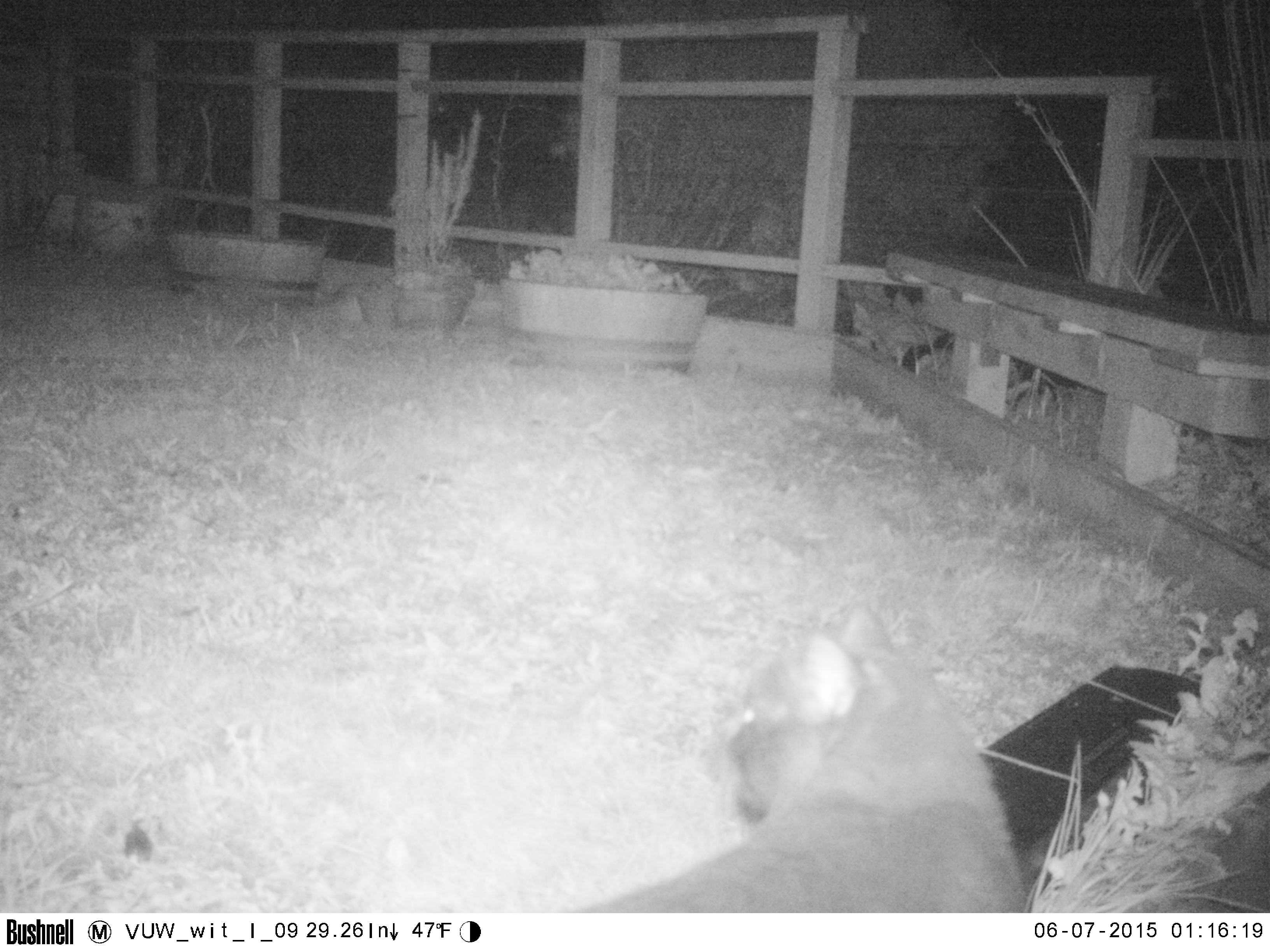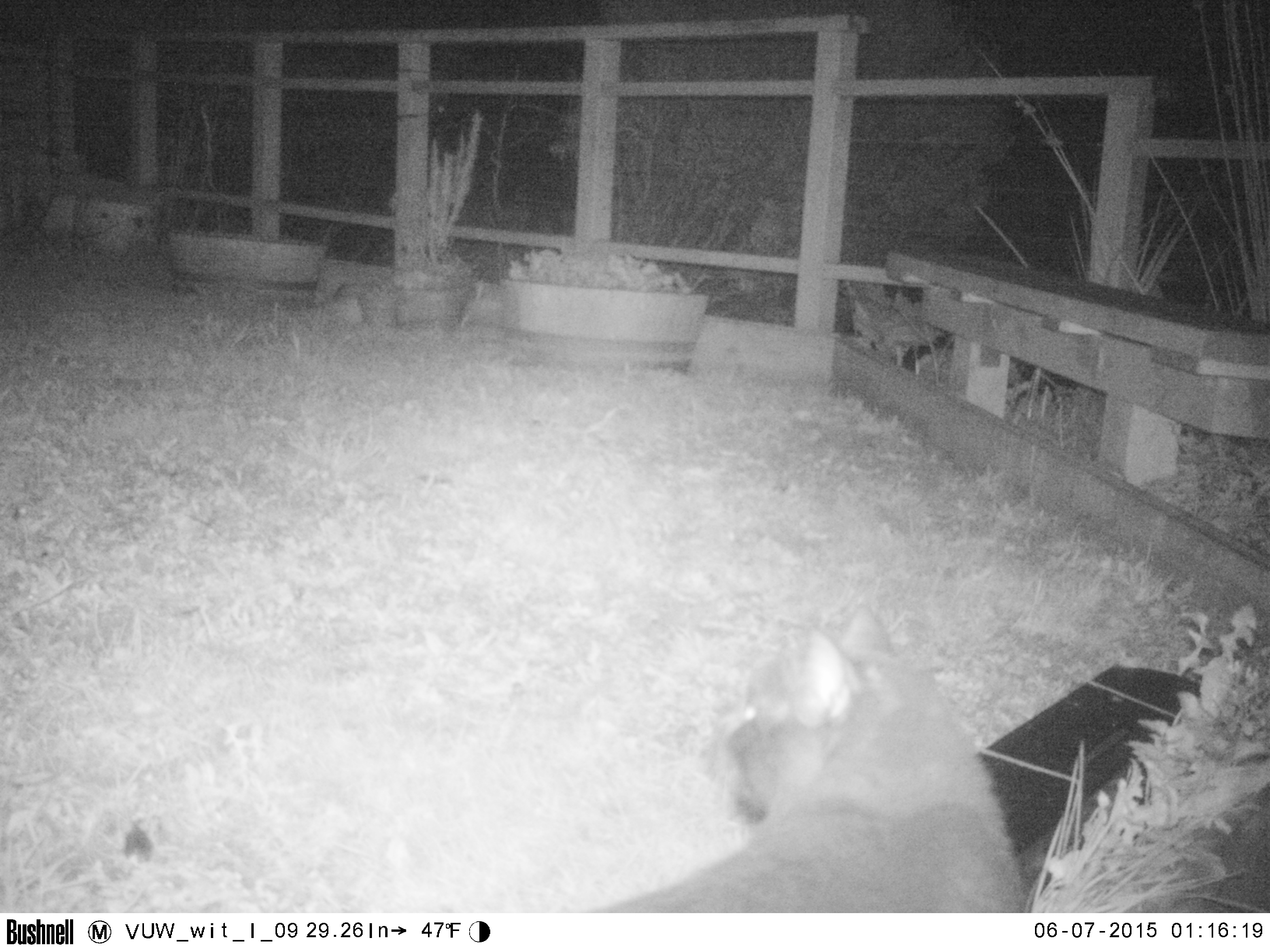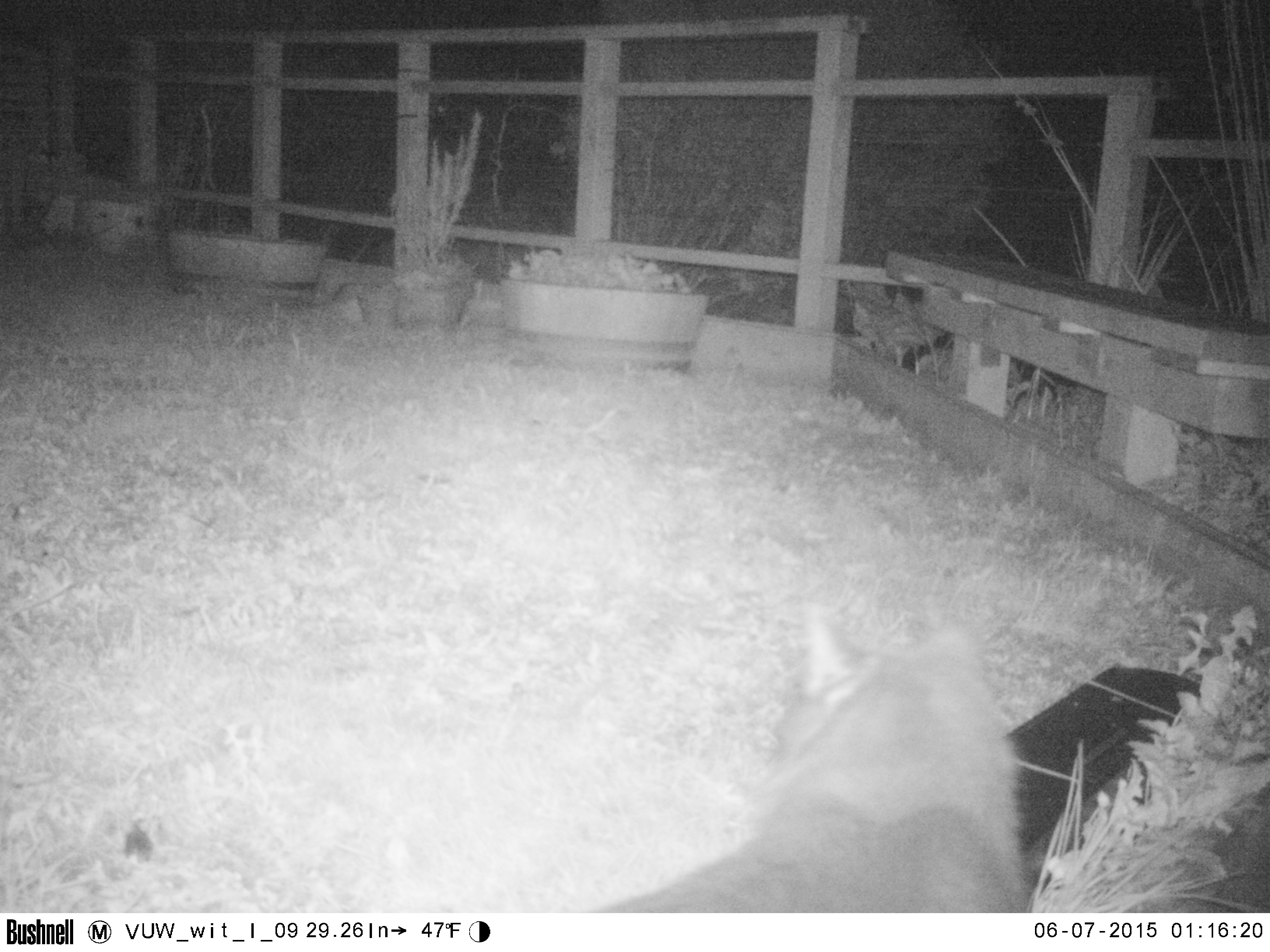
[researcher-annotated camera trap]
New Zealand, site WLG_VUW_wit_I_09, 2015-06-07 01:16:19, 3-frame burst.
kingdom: Animalia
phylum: Chordata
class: Mammalia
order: Carnivora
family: Felidae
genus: Felis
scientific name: Felis catus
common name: domestic cat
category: cat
Cat (domestic cat) (Felis catus).